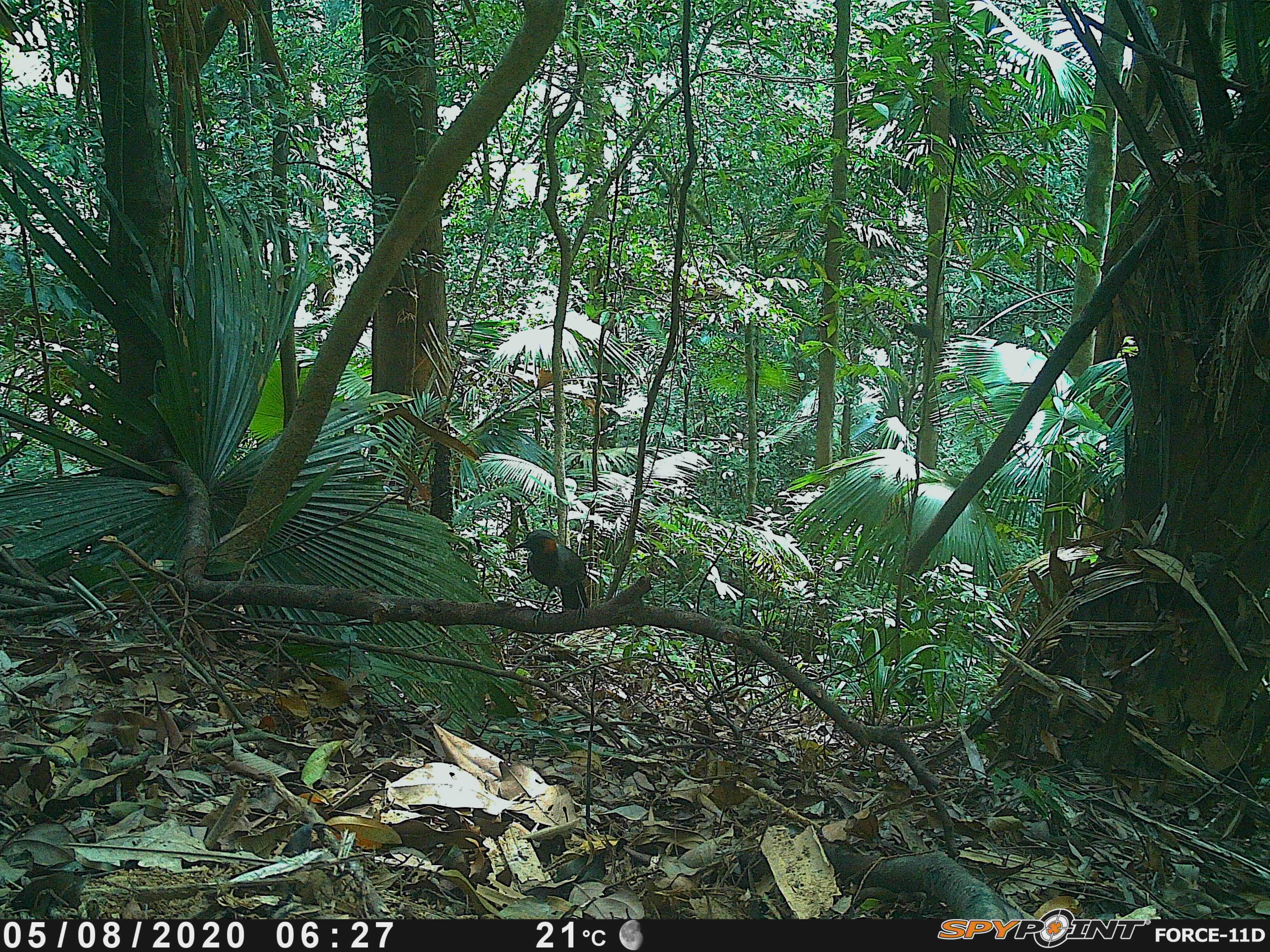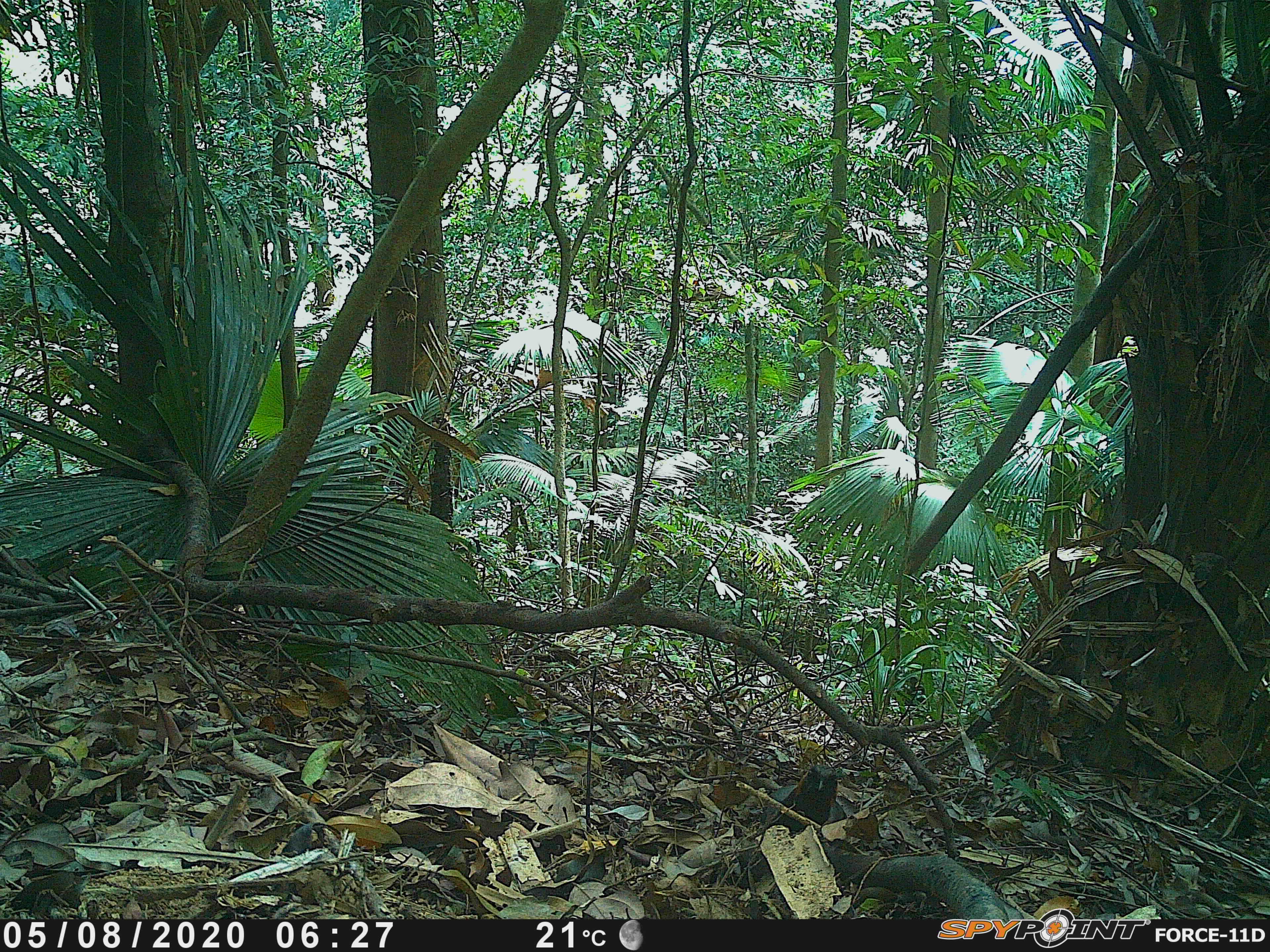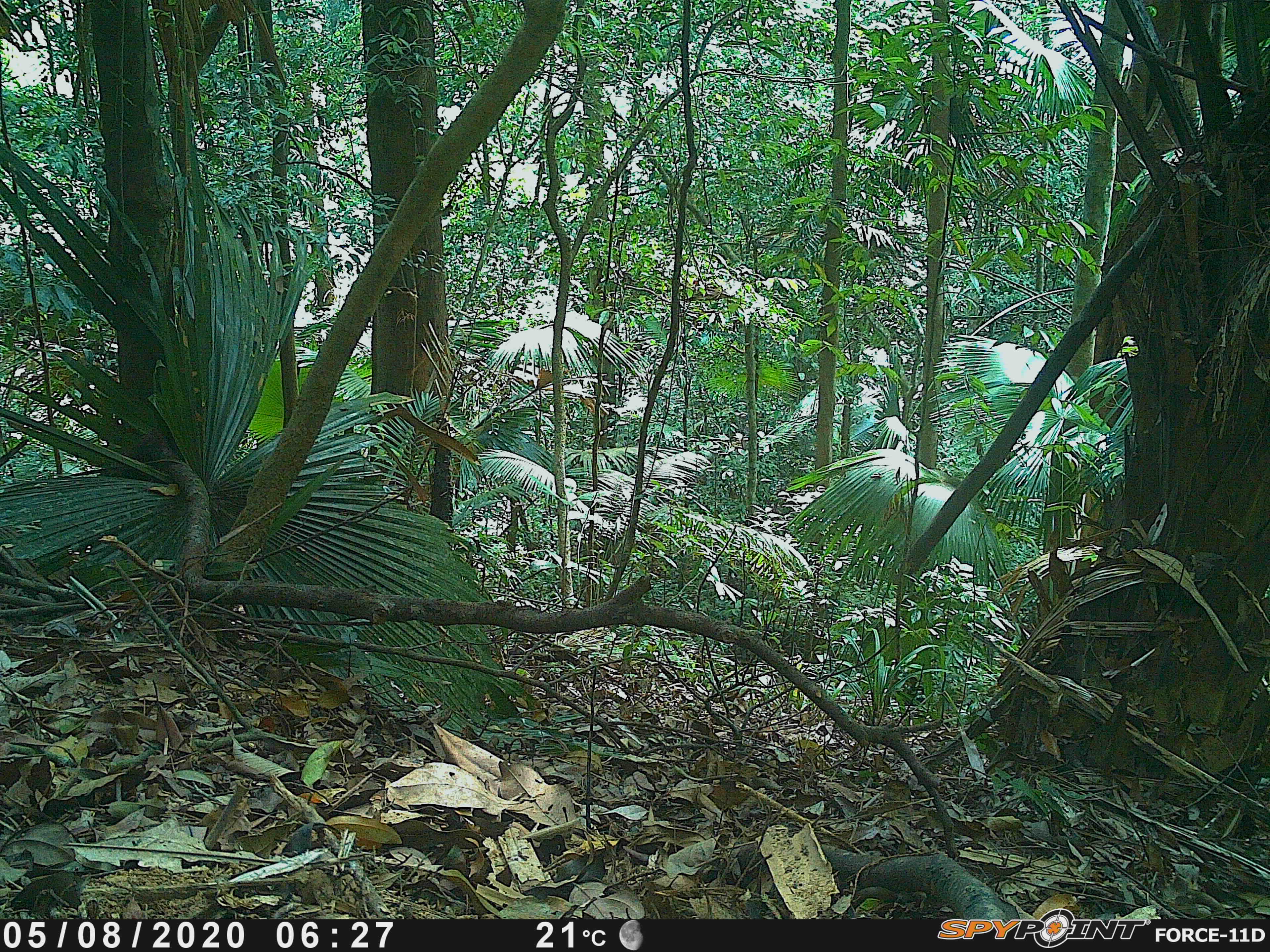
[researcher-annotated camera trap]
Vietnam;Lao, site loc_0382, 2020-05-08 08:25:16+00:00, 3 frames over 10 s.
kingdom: Animalia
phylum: Chordata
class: Aves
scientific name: Aves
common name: bird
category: unidentified bird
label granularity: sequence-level